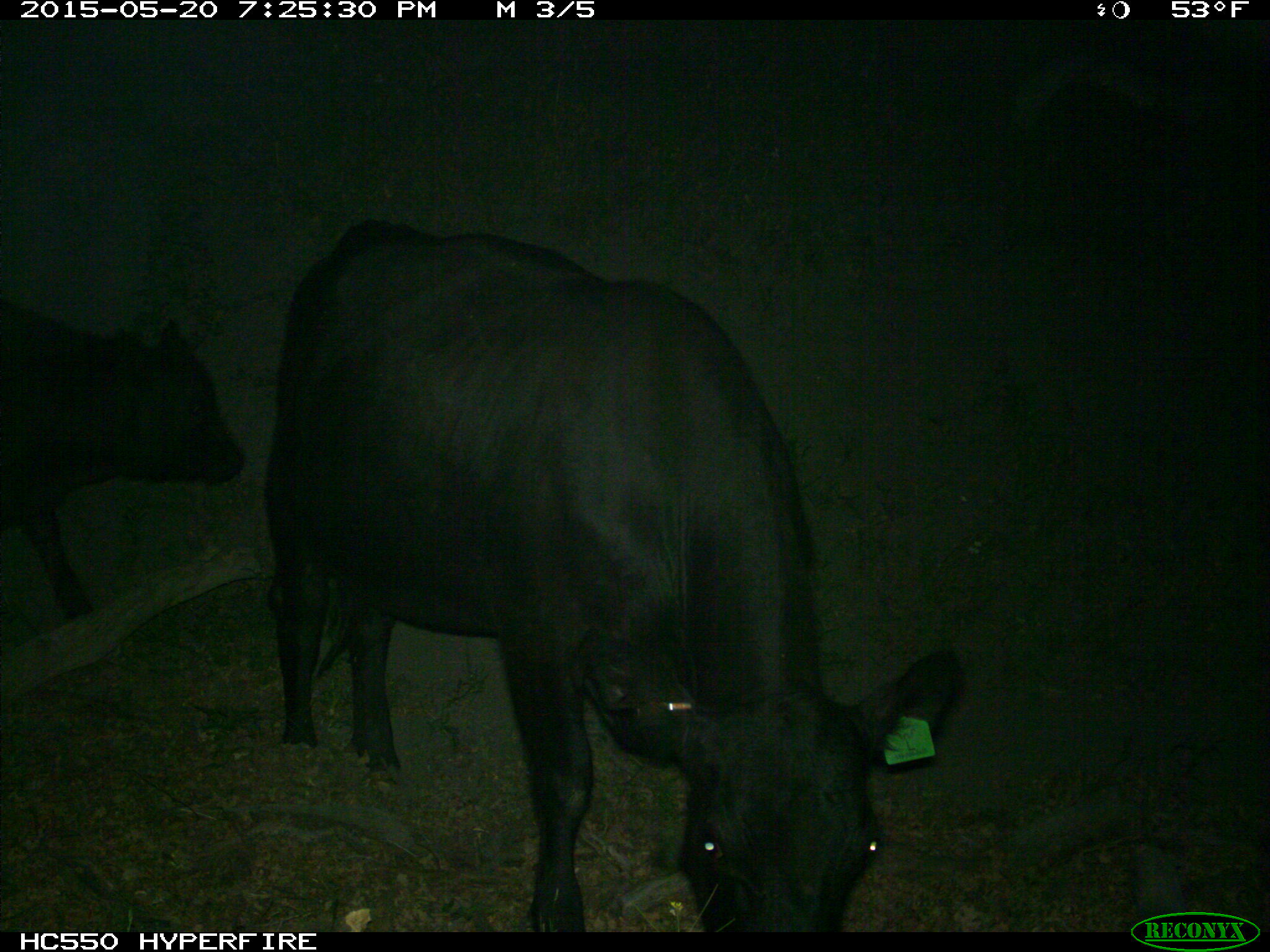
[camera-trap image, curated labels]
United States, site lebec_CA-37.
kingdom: Animalia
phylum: Chordata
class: Mammalia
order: Artiodactyla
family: Bovidae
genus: Bos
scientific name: Bos taurus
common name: domestic cow